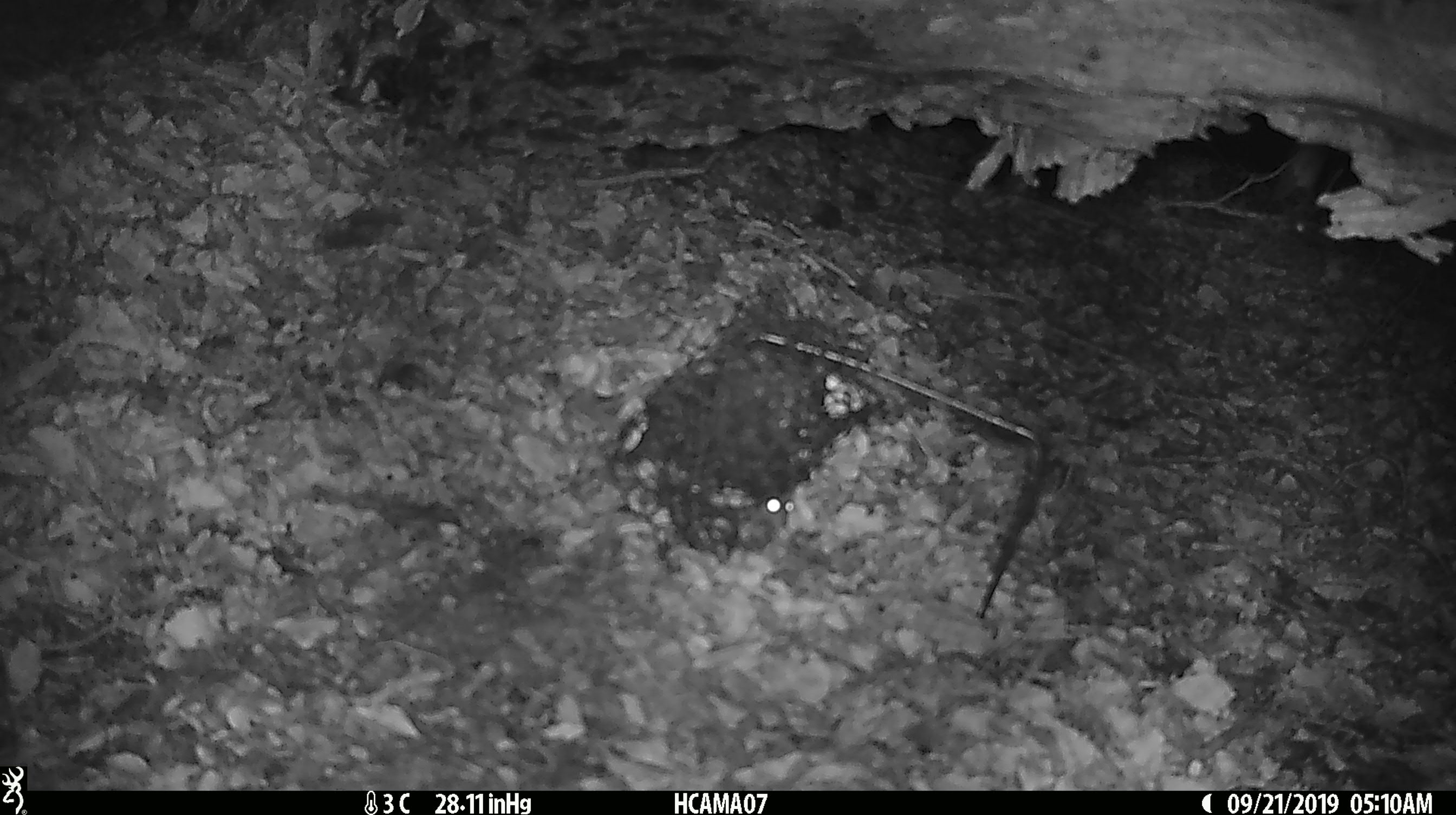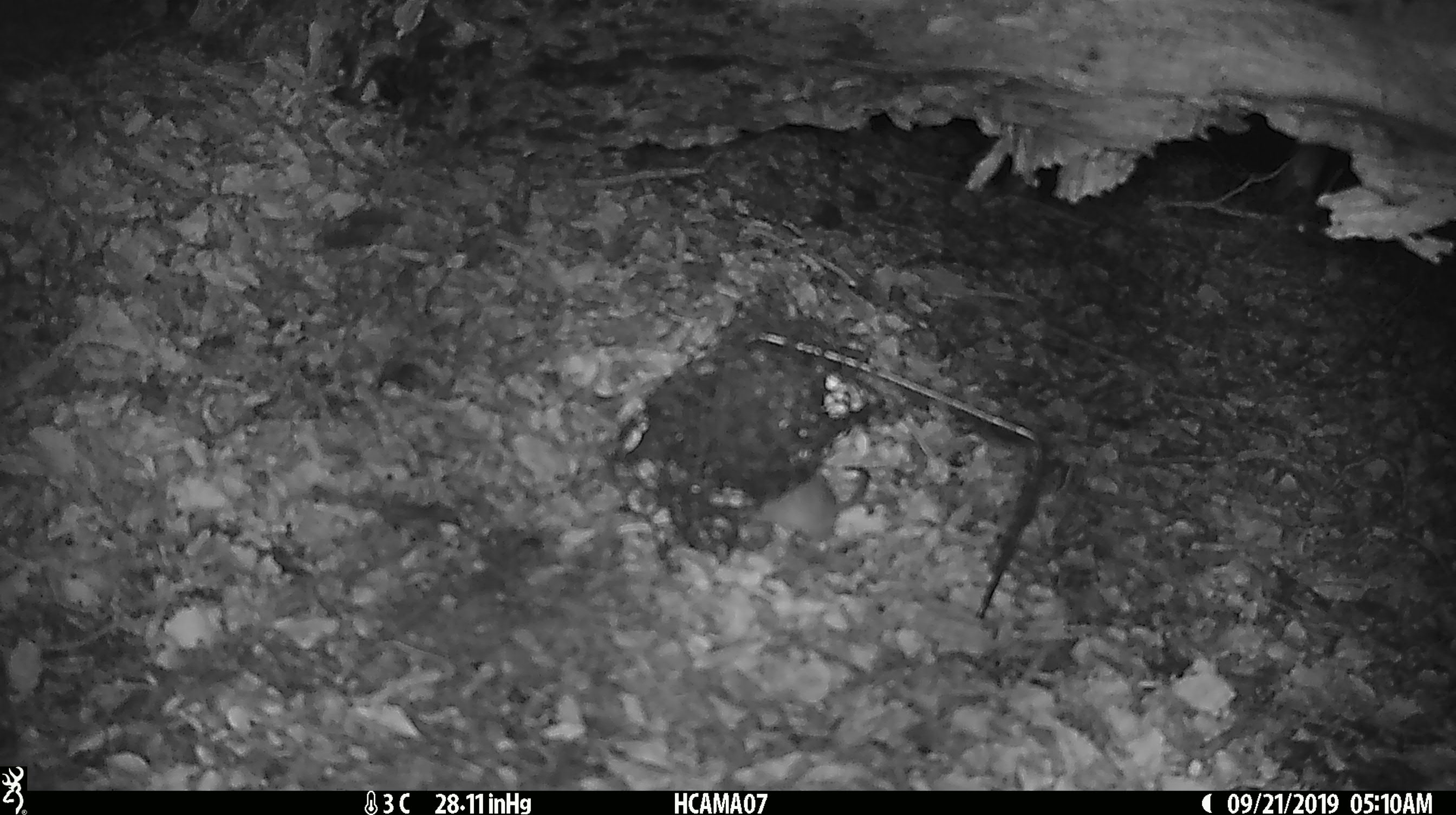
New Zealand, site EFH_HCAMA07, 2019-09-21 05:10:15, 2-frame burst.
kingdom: Animalia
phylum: Chordata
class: Mammalia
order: Rodentia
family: Muridae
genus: Mus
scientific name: Mus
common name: mouse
Mouse (Mus).